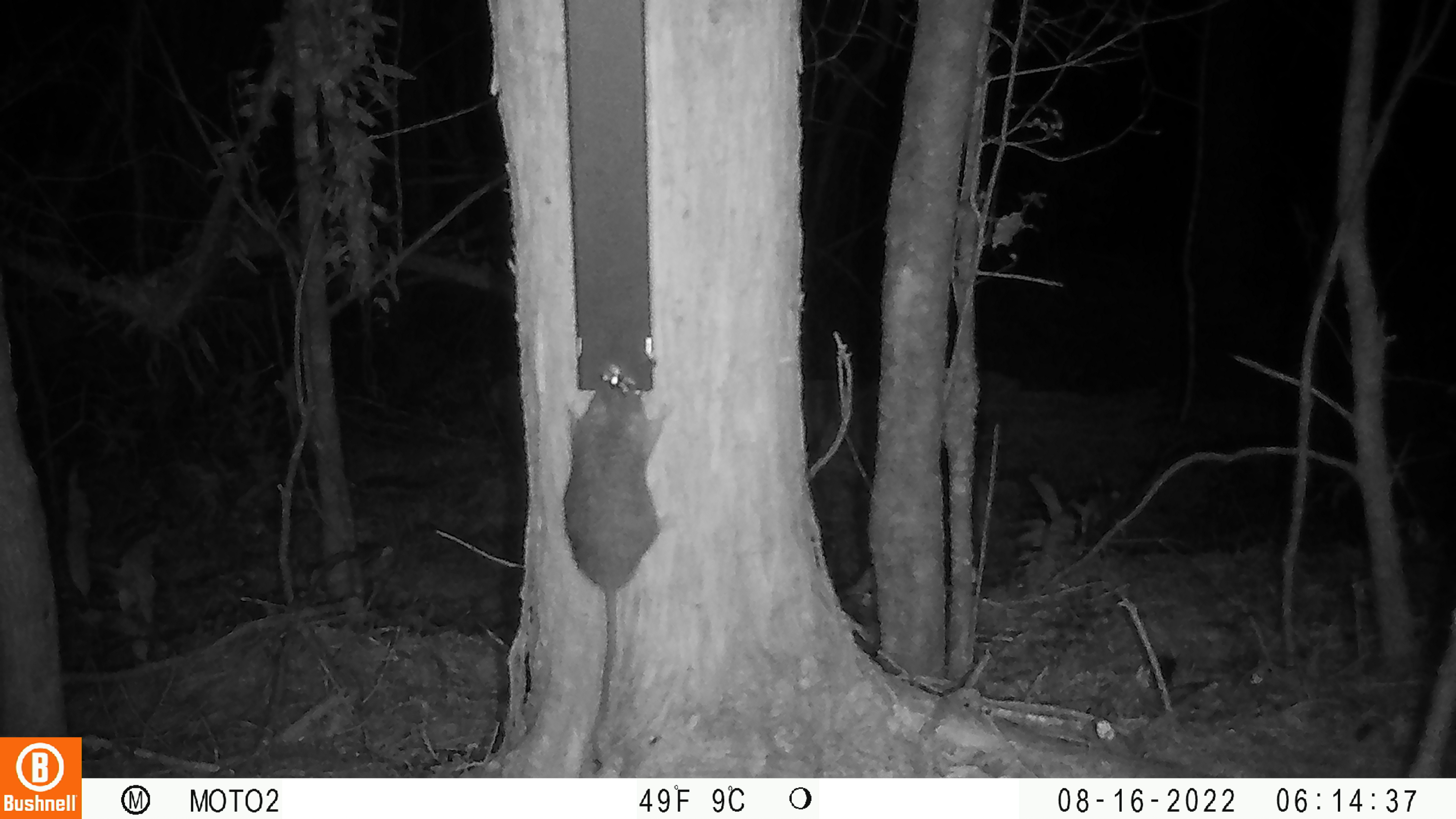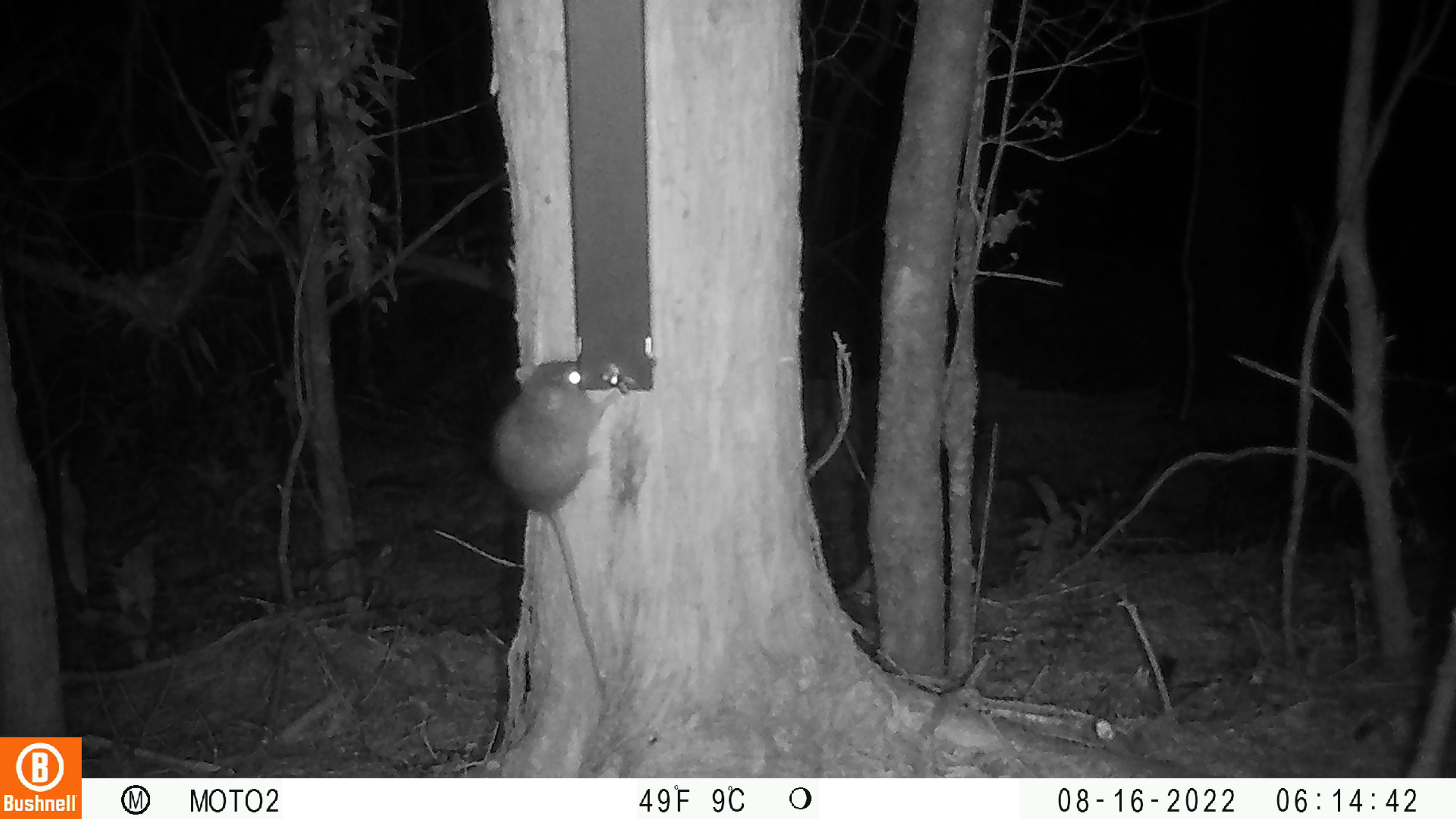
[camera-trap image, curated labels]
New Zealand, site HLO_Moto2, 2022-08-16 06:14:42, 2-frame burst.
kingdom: Animalia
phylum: Chordata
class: Mammalia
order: Rodentia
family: Muridae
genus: Rattus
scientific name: Rattus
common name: rat